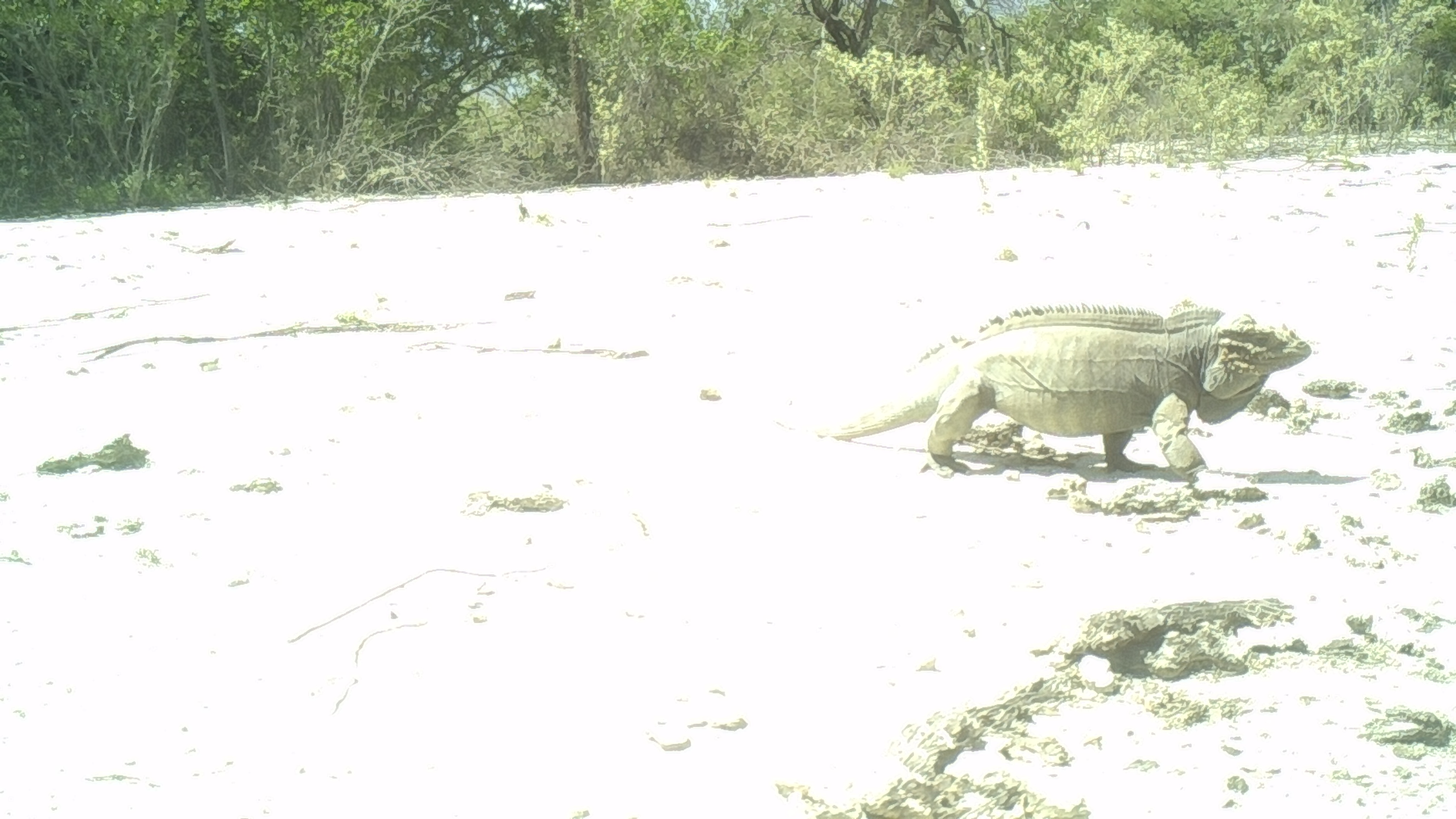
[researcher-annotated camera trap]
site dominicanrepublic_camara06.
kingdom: Animalia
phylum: Chordata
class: Reptilia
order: Squamata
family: Iguanidae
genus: Iguana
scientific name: Iguana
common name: typical iguanas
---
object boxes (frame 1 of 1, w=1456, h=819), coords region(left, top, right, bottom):
iguana: region(787, 304, 1325, 480)